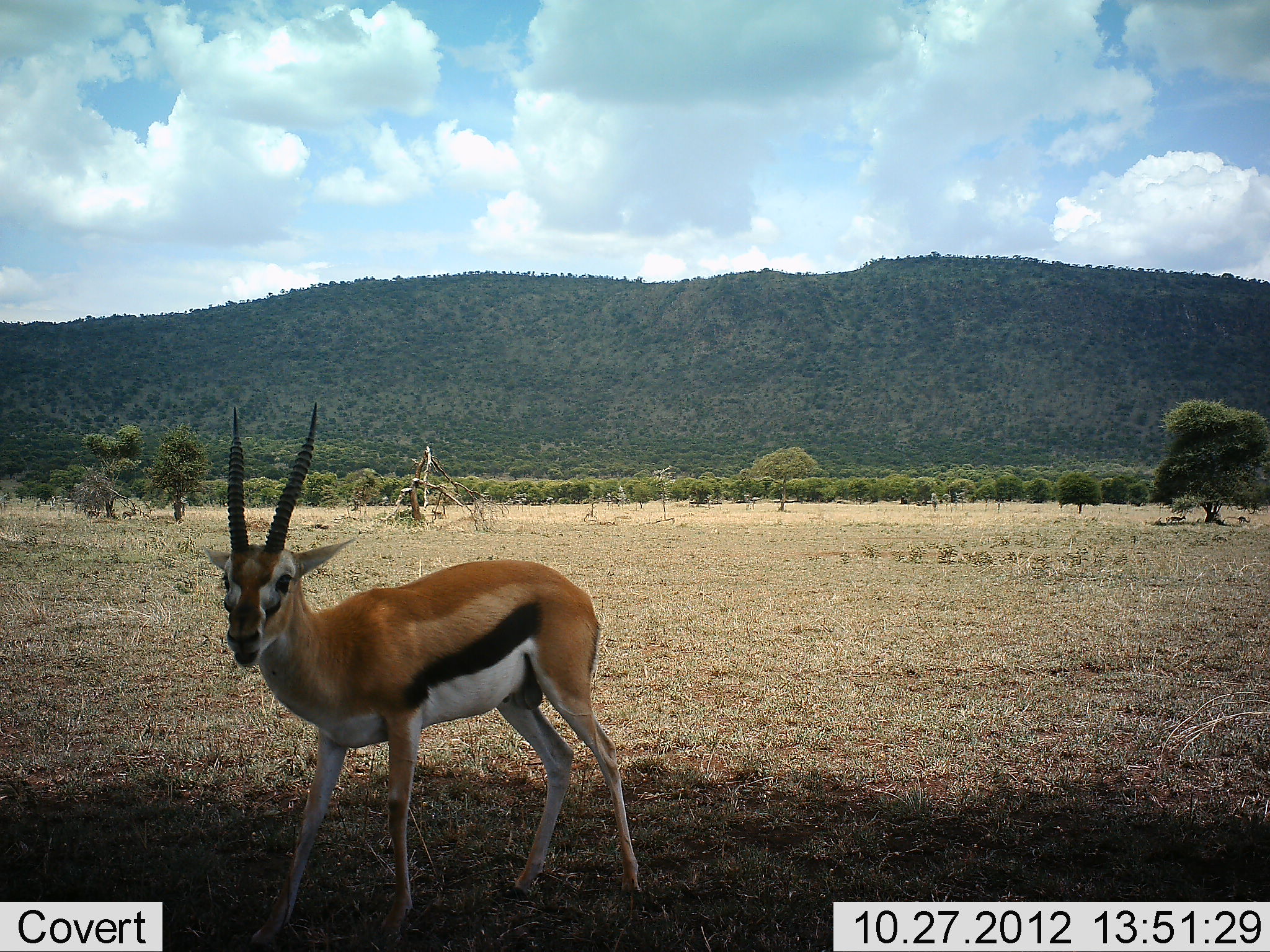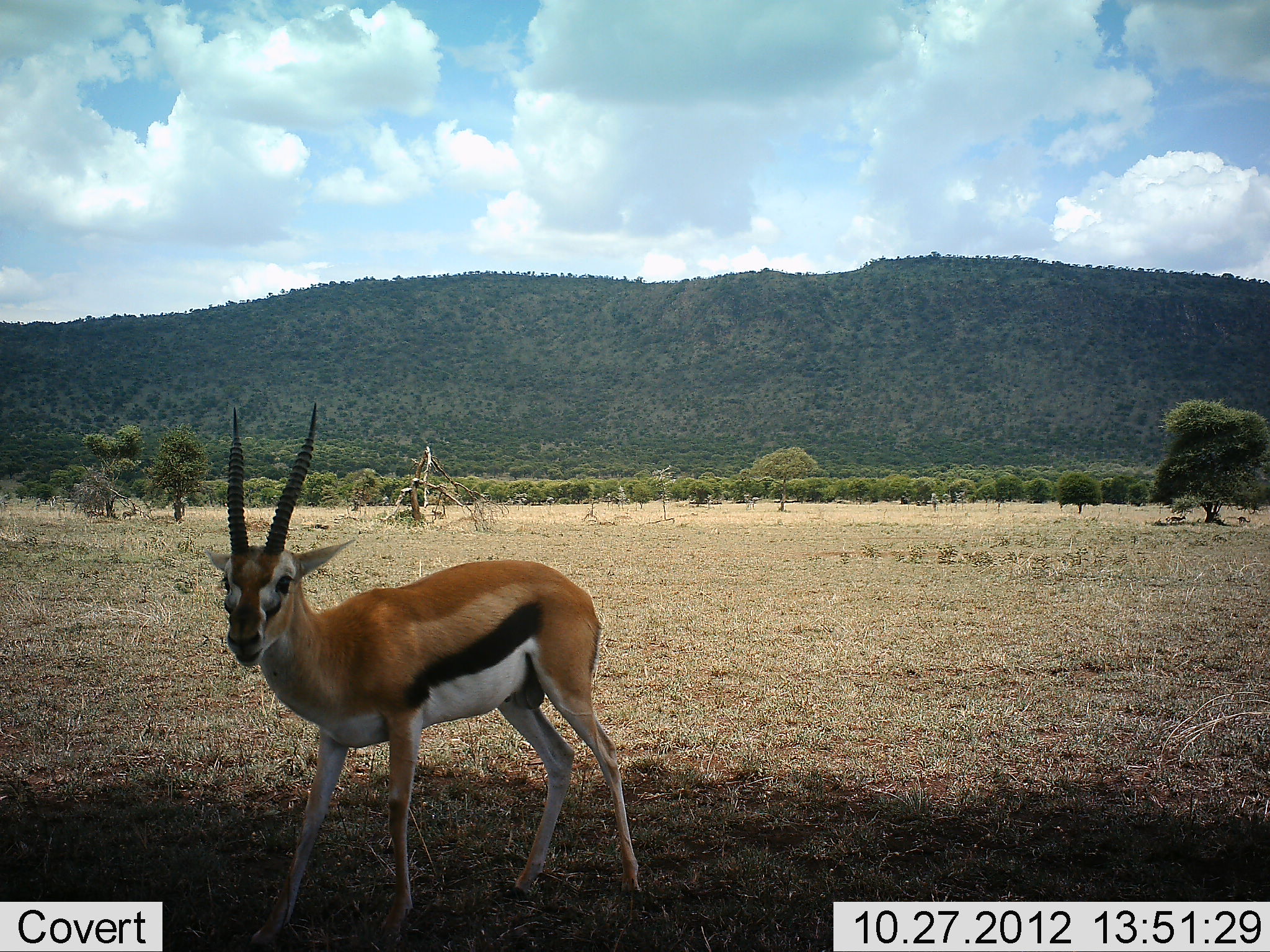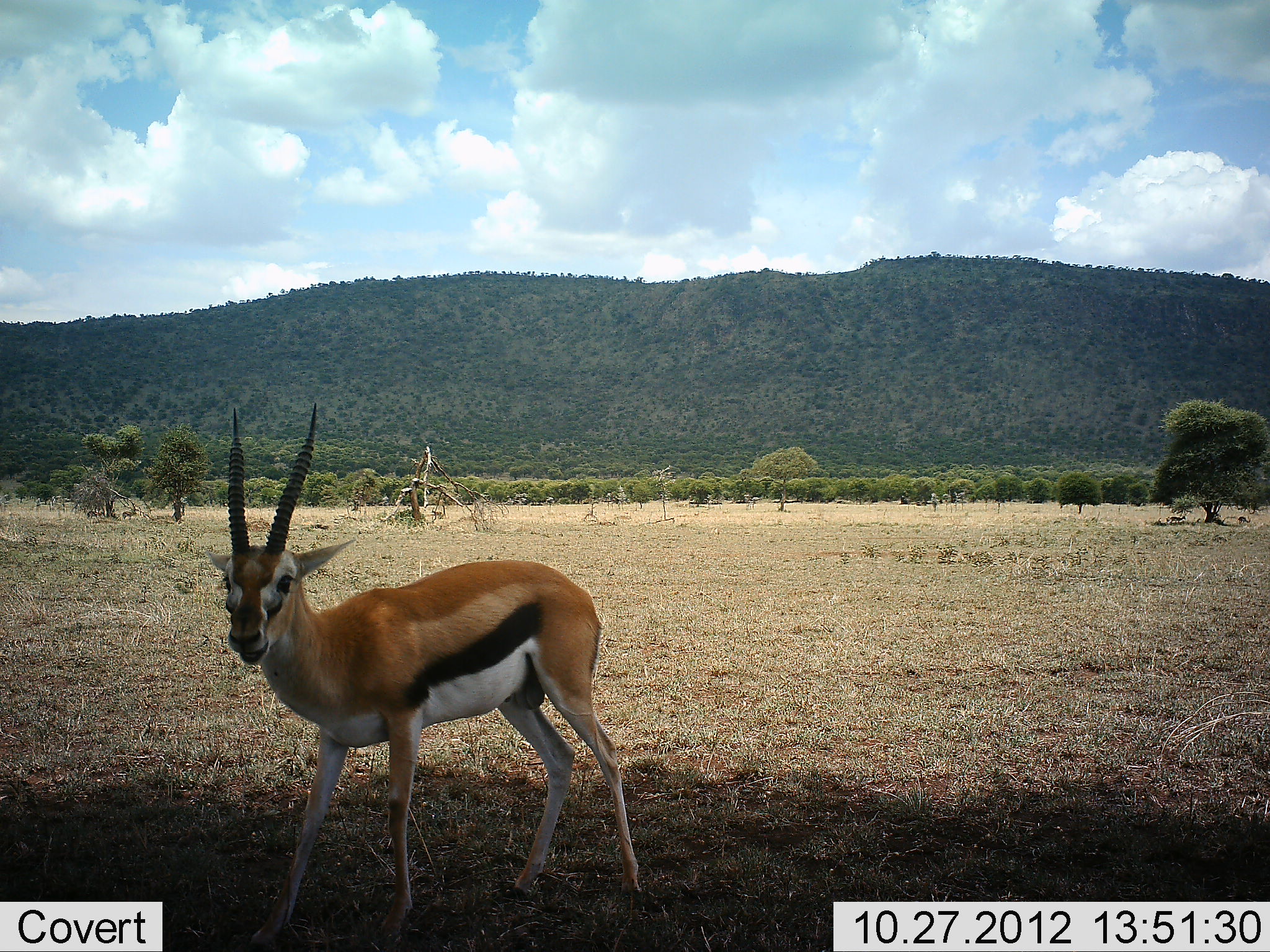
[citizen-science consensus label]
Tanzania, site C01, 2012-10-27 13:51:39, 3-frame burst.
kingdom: Animalia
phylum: Chordata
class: Mammalia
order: Artiodactyla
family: Bovidae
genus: Eudorcas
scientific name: Eudorcas thomsonii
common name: thomson's gazelle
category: gazellethomsons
Gazellethomsons (thomson's gazelle) (Eudorcas thomsonii), count 1. Behavior (volunteer vote fractions): standing 90%, resting 0%, moving 0%, interacting 0%. Young present (vote fraction): 0%. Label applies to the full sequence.